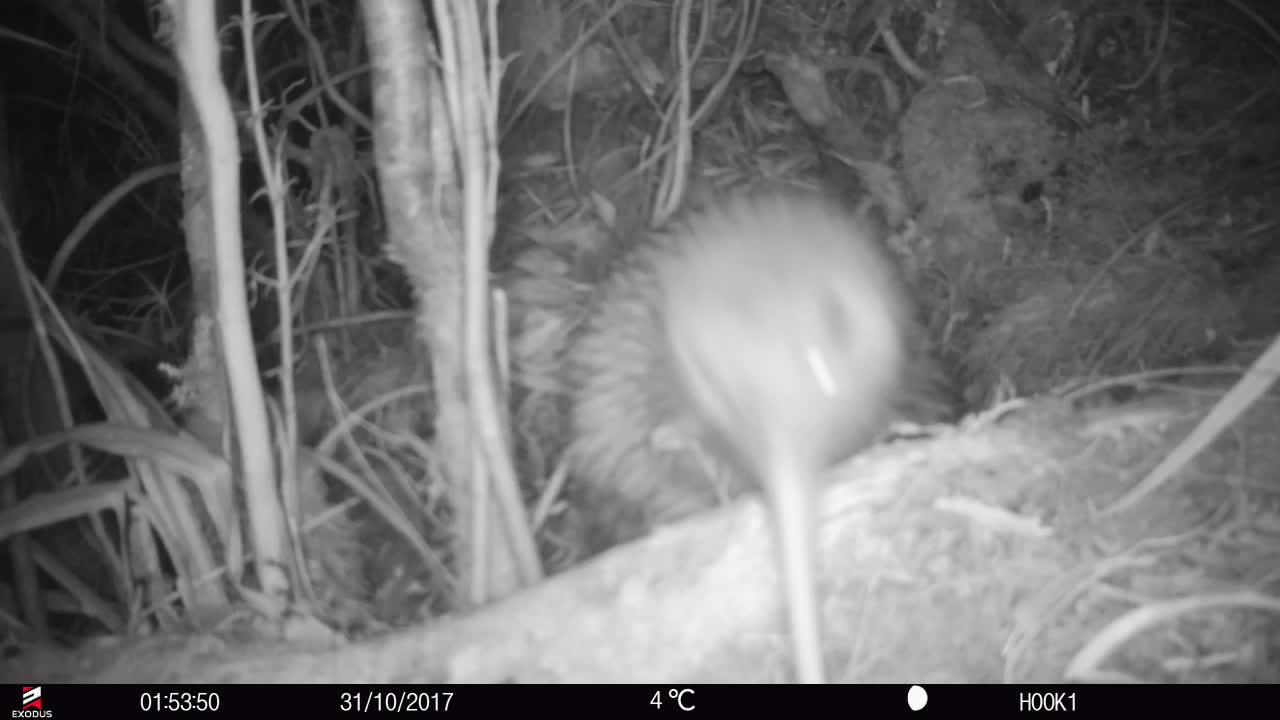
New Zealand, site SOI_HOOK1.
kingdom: Animalia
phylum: Chordata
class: Aves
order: Apterygiformes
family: Apterygidae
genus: Apteryx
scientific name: Apteryx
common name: kiwi